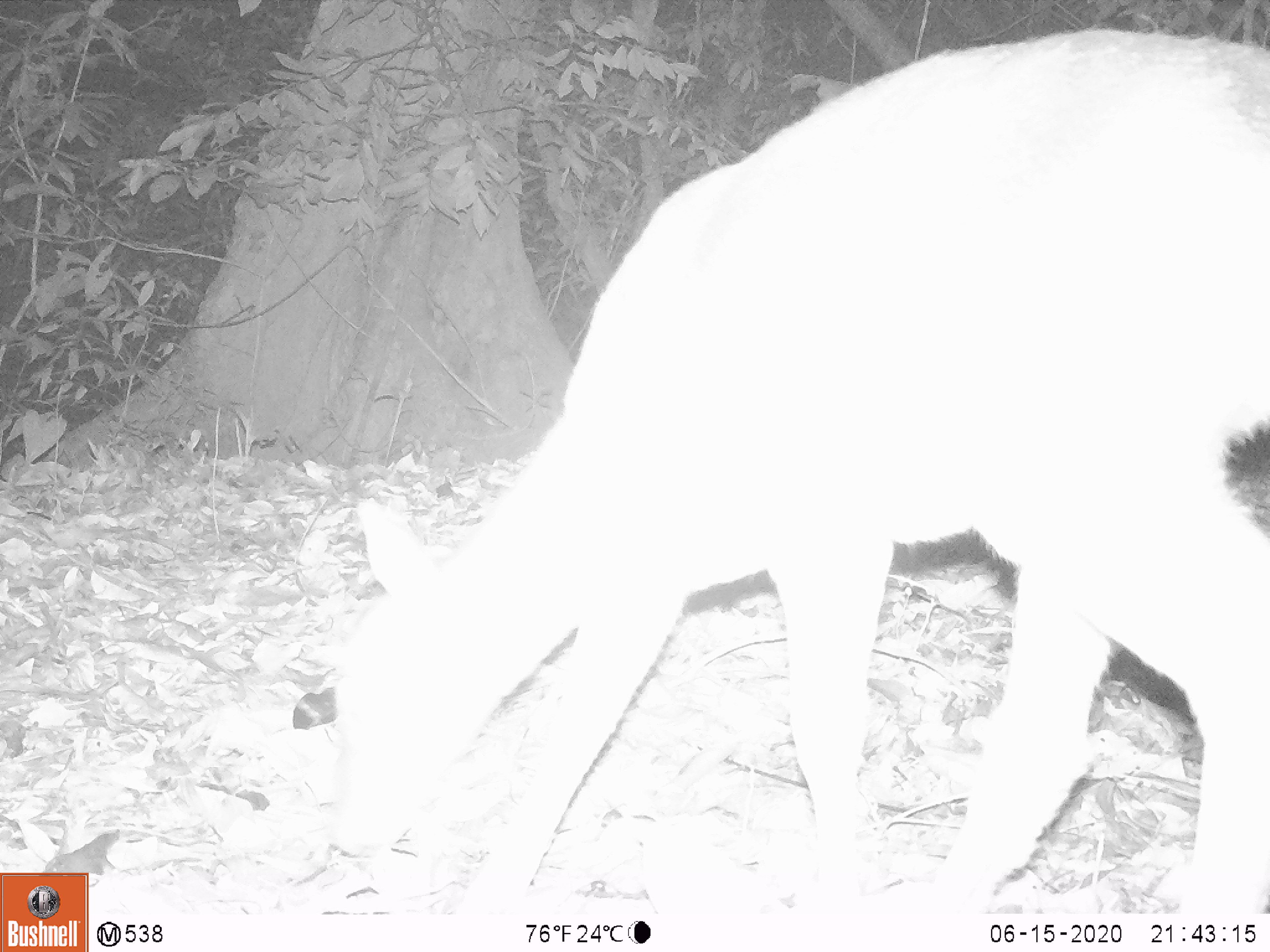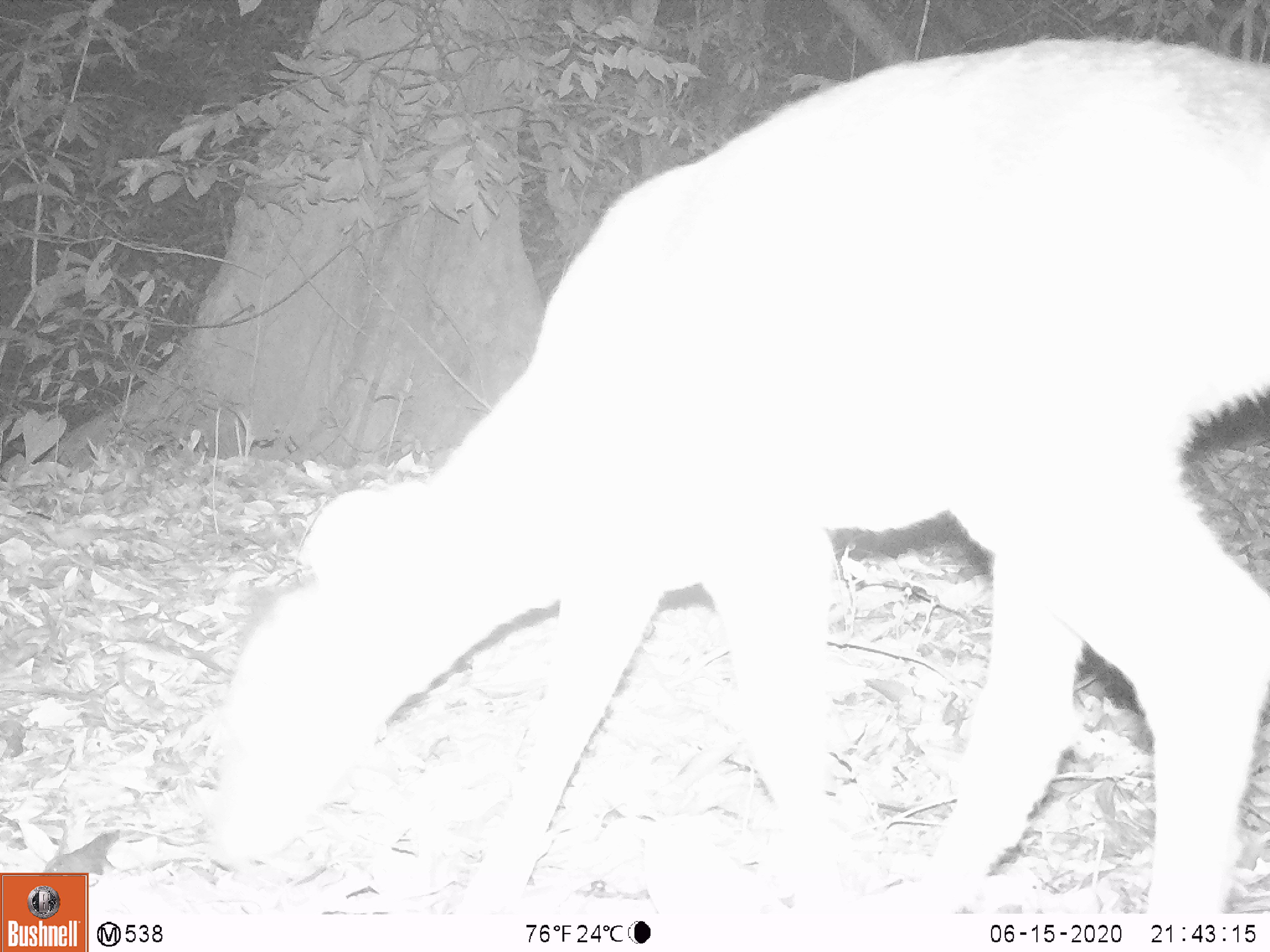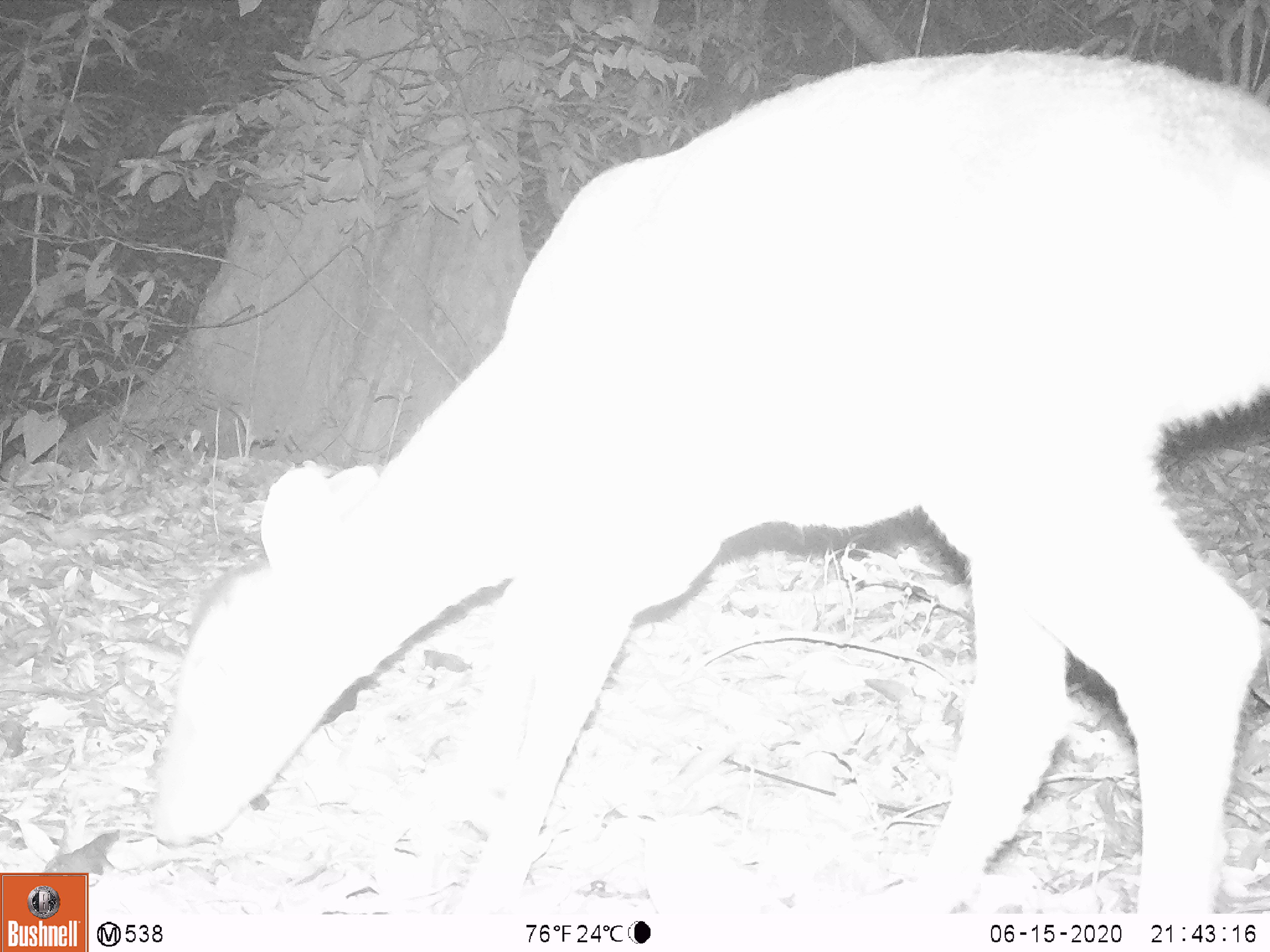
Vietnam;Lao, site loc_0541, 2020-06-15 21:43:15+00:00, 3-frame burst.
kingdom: Animalia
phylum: Chordata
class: Mammalia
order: Artiodactyla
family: Cervidae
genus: Muntiacus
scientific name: Muntiacus vuquangensis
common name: large-antlered muntjac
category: large antlered muntjac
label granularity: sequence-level